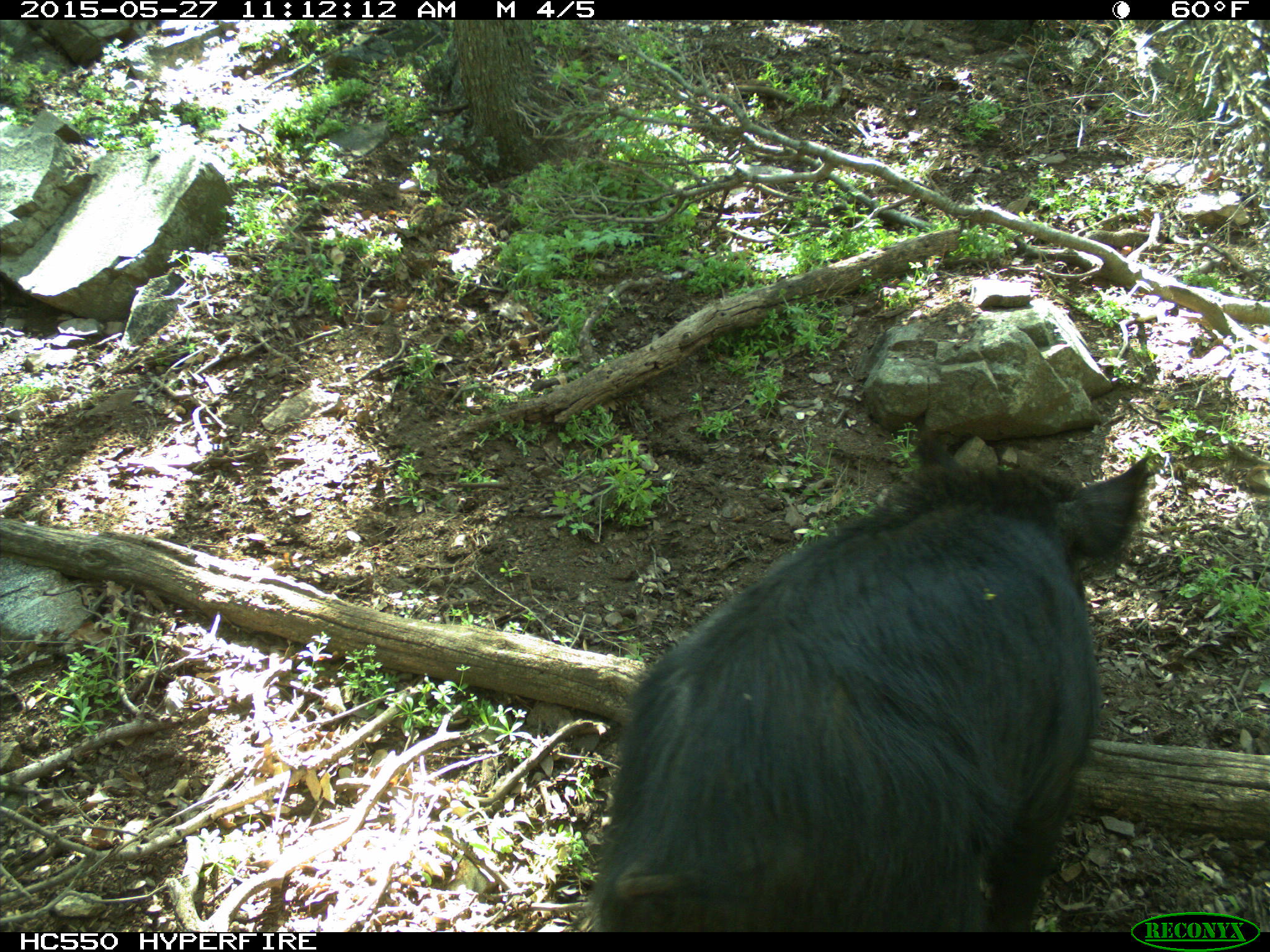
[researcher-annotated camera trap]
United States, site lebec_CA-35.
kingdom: Animalia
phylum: Chordata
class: Mammalia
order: Artiodactyla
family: Suidae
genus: Sus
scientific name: Sus scrofa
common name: wild boar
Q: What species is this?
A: Sus scrofa (wild boar).